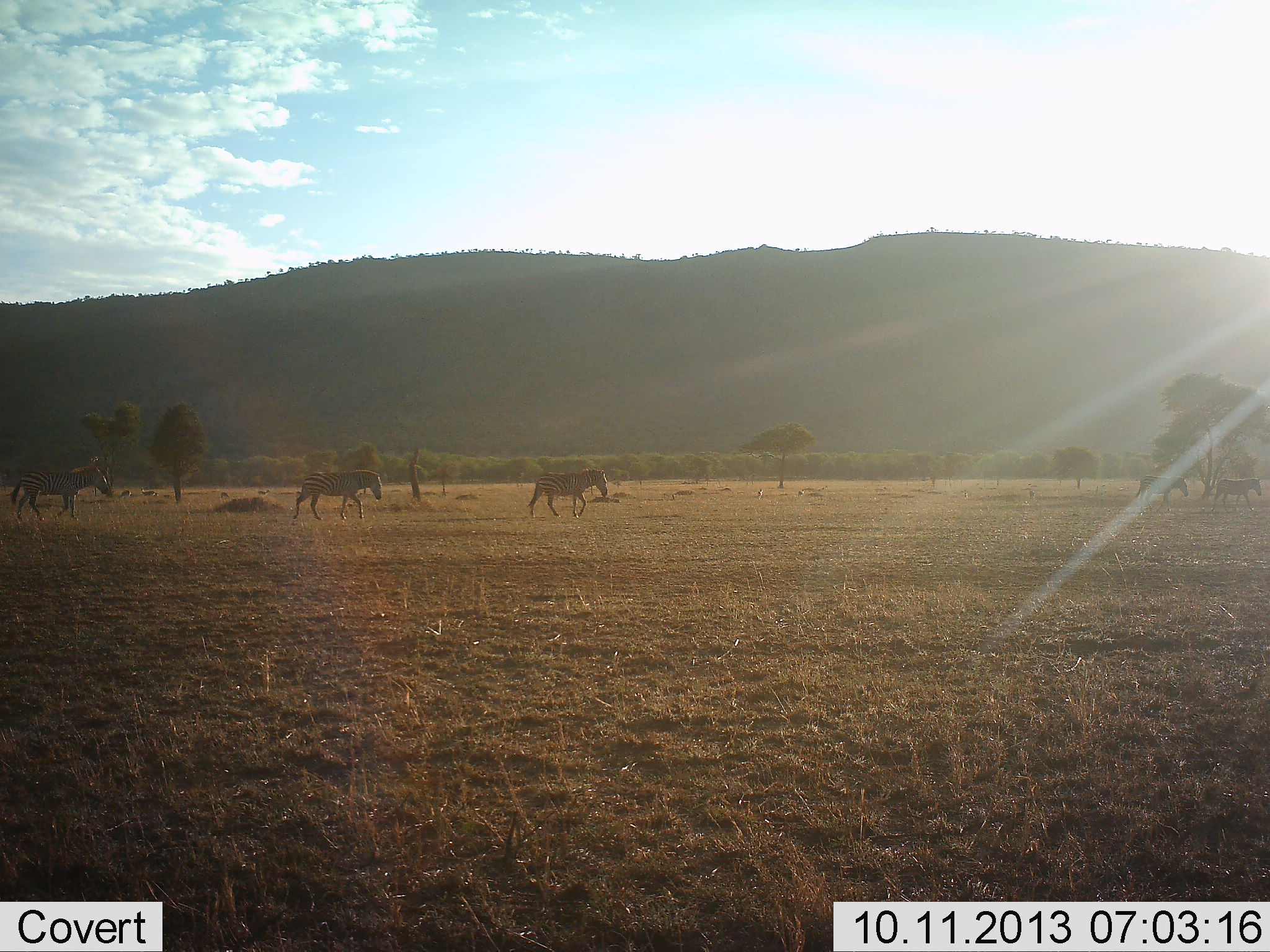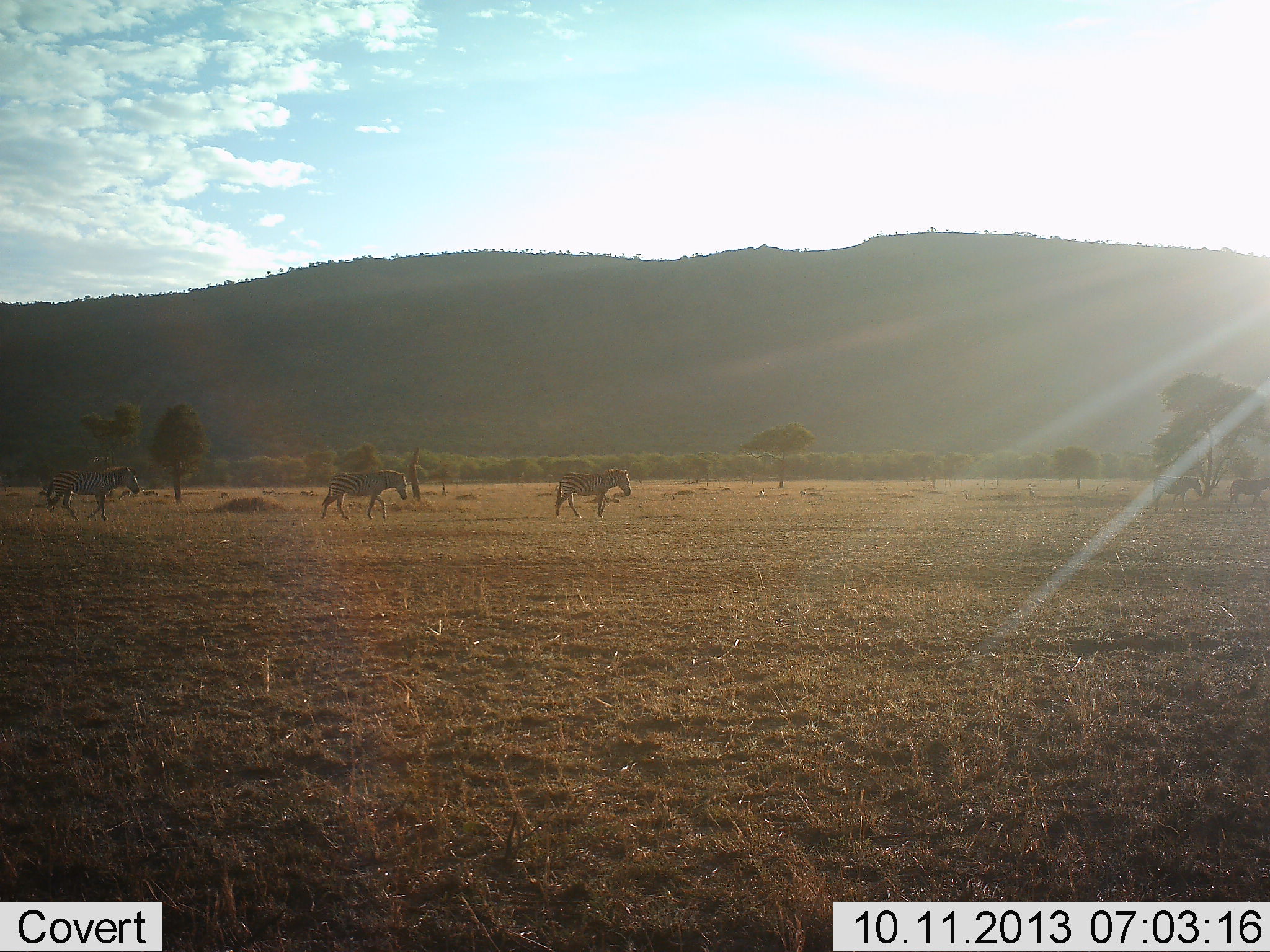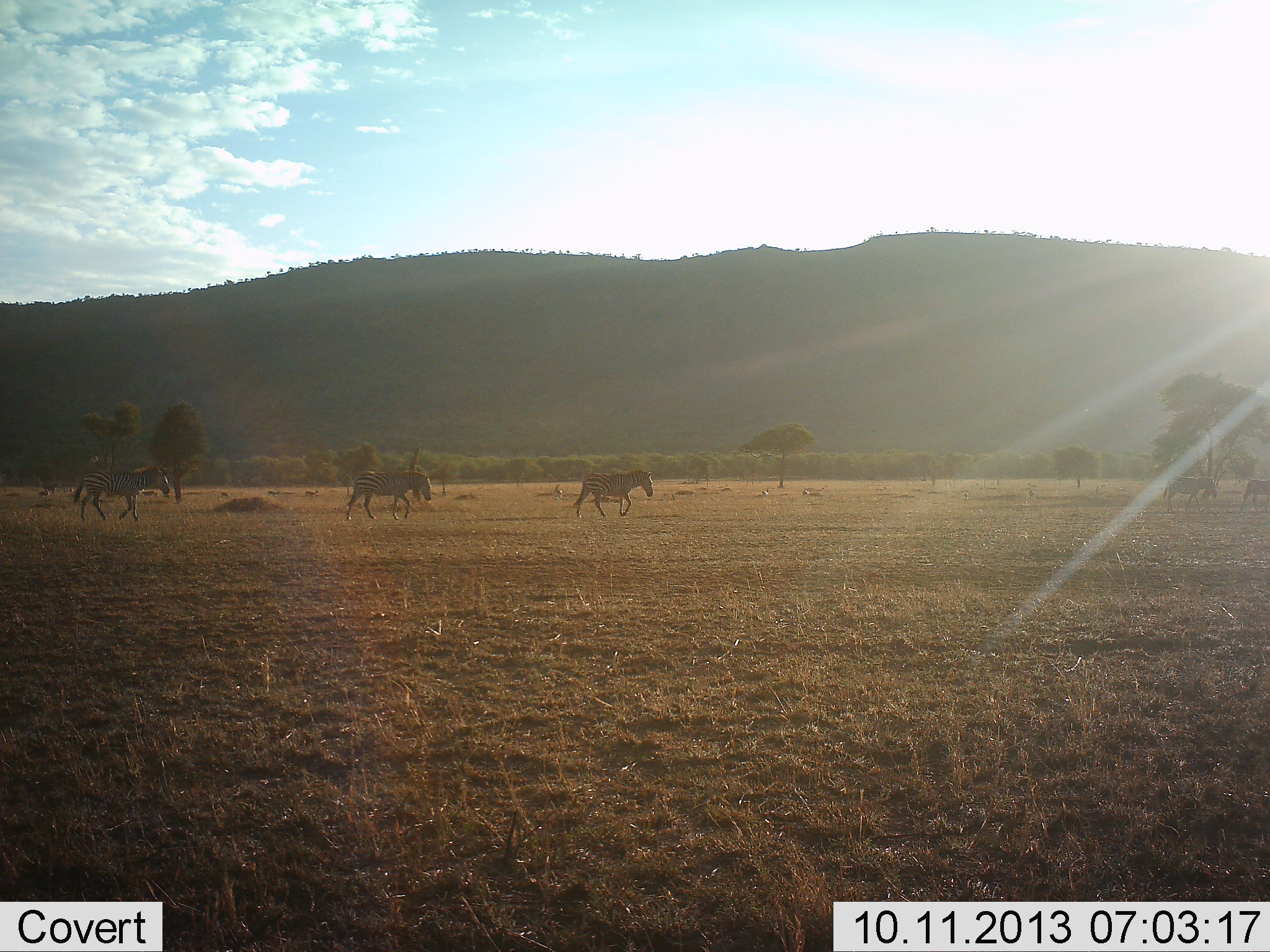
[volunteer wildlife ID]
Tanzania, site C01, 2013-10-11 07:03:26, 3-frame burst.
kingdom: Animalia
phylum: Chordata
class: Mammalia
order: Perissodactyla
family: Equidae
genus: Equus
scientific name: Equus quagga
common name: plains zebra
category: zebra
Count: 5.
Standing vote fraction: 0%.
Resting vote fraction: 0%.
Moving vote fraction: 100%.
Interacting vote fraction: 0%.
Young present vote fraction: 0%.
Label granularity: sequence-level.